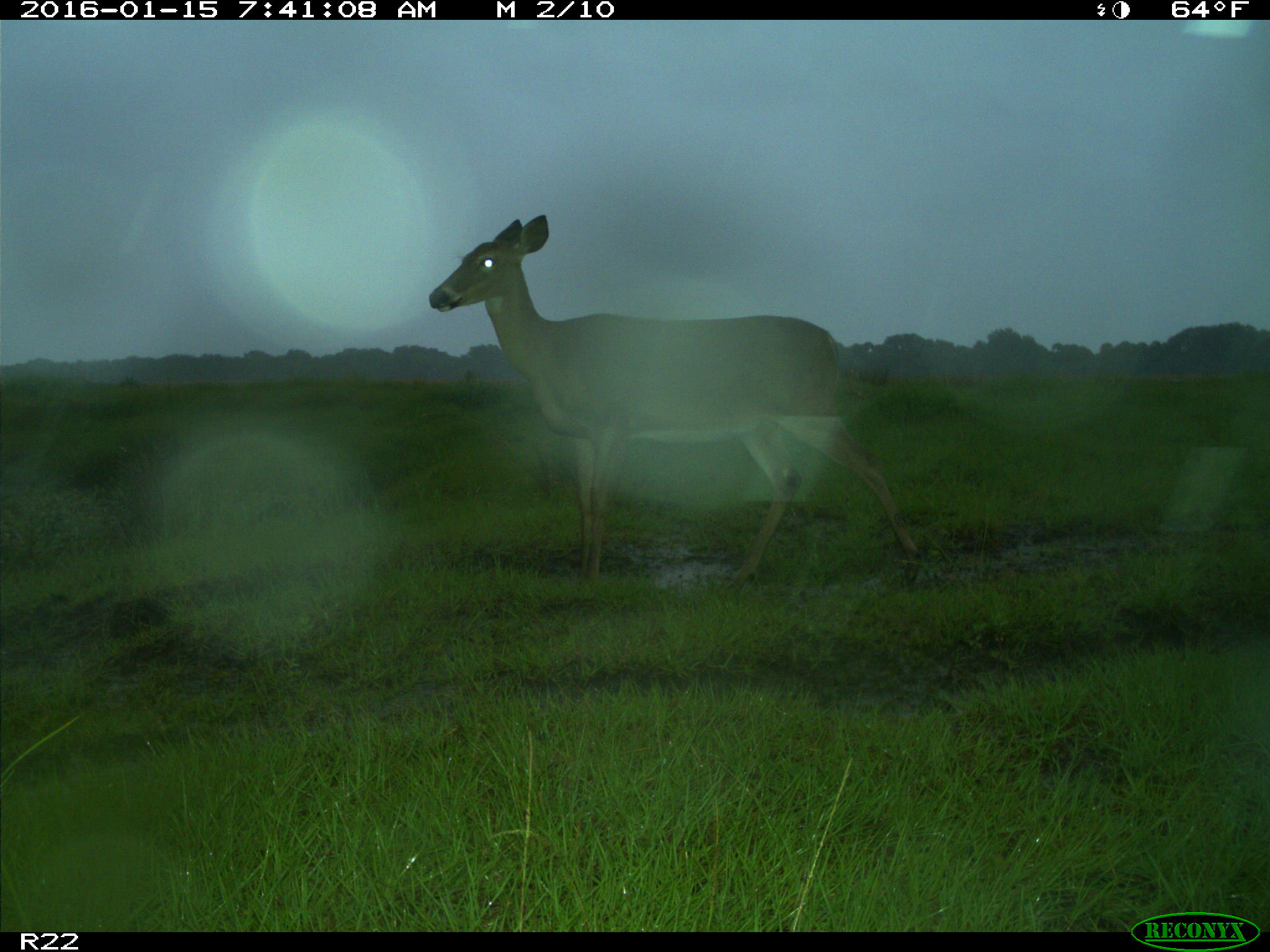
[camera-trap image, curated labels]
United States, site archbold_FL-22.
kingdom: Animalia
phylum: Chordata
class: Mammalia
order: Artiodactyla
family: Cervidae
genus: Odocoileus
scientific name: Odocoileus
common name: deer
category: unidentified deer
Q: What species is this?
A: Unidentified deer (deer) (Odocoileus).